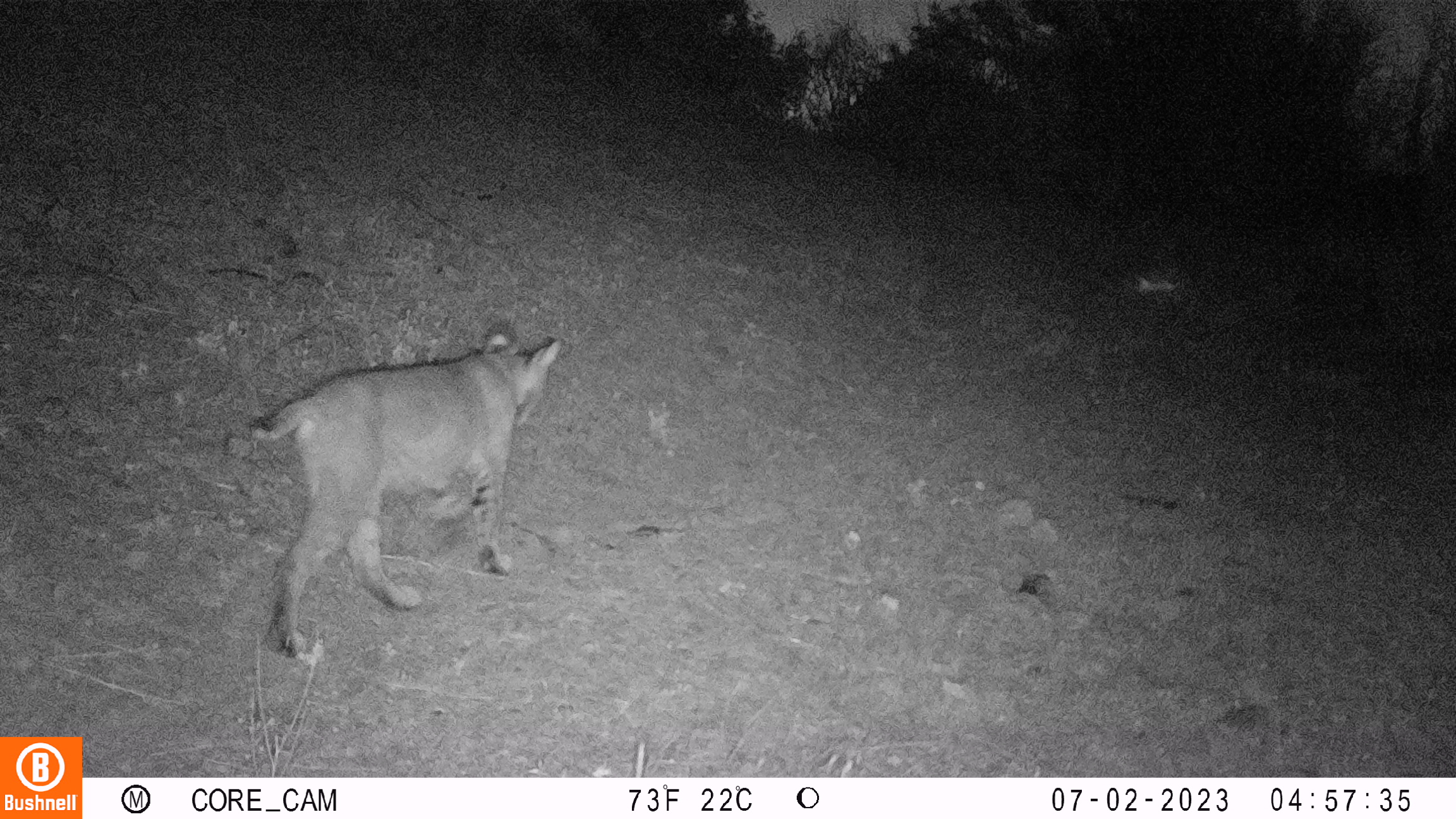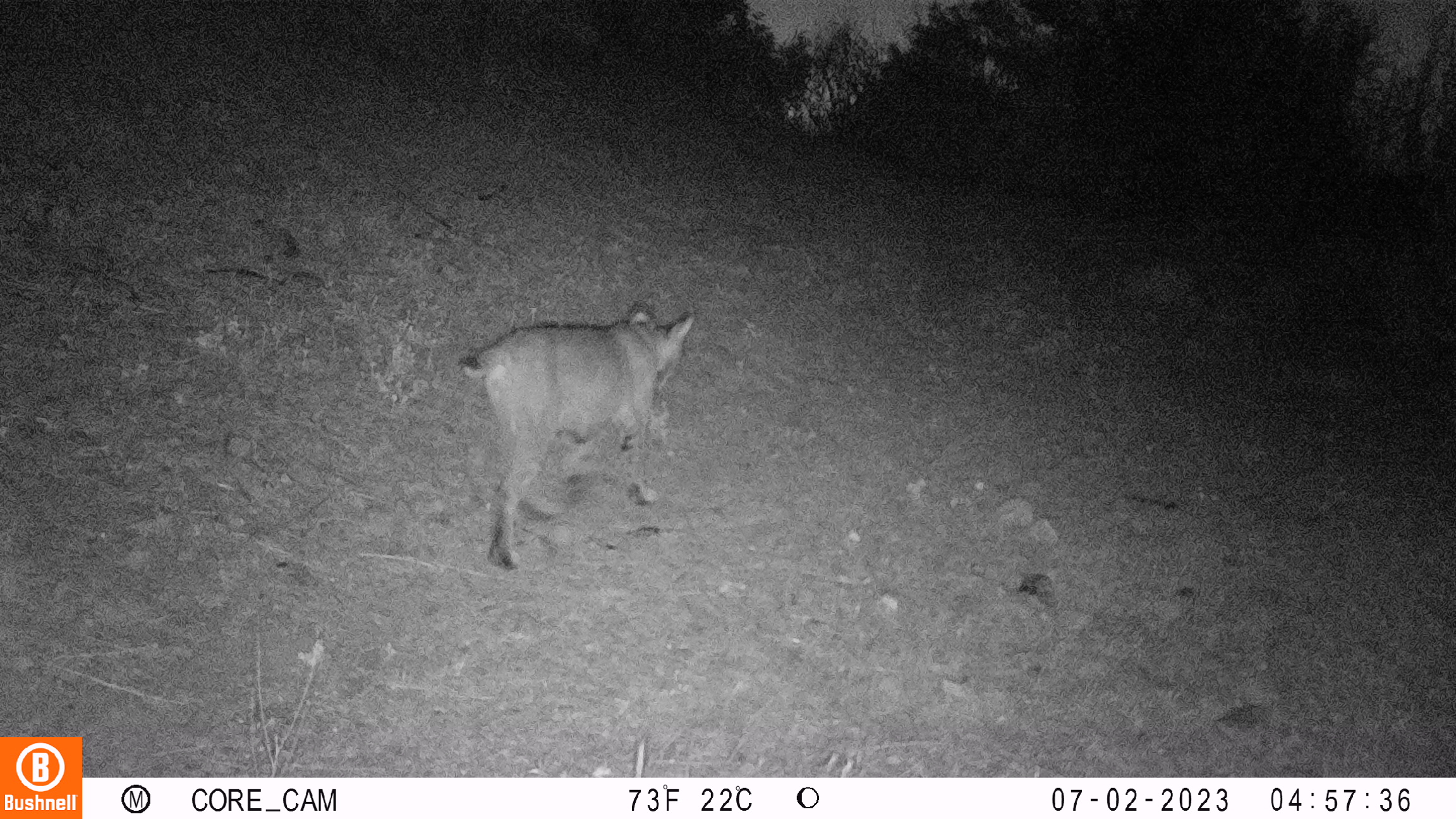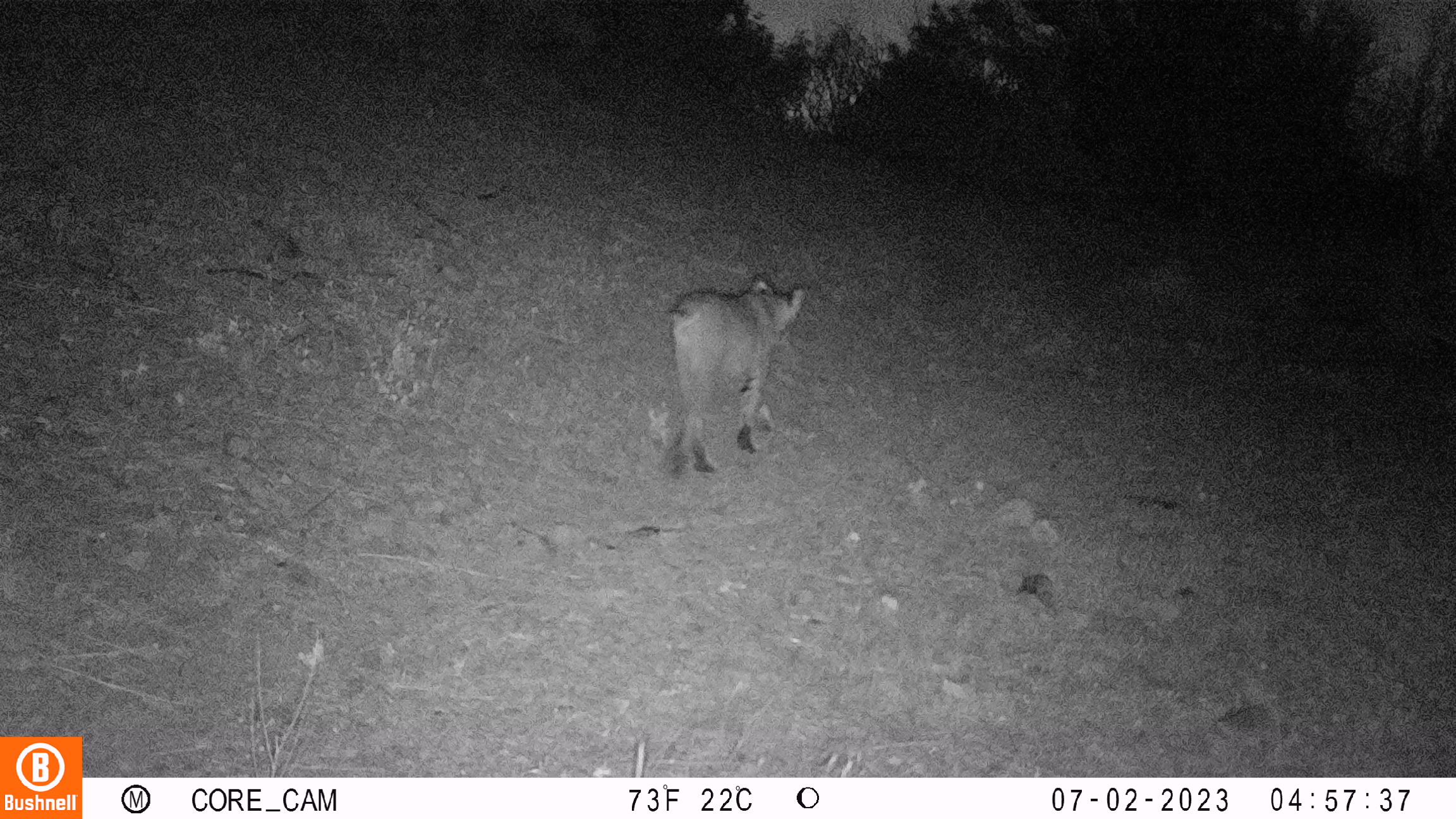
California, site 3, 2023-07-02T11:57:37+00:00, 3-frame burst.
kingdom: Animalia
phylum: Chordata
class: Mammalia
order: Carnivora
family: Felidae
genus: Lynx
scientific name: Lynx rufus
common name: bobcat